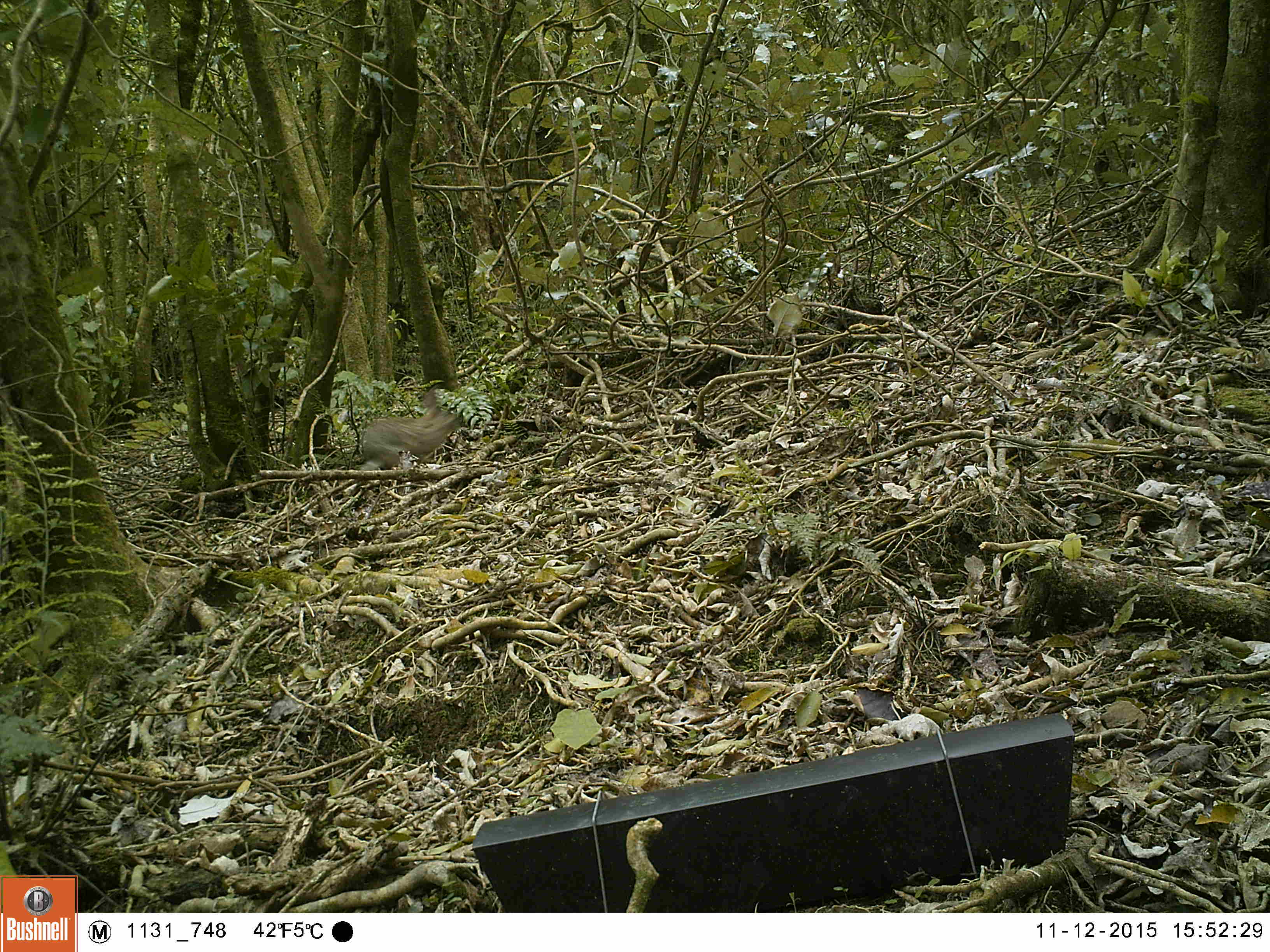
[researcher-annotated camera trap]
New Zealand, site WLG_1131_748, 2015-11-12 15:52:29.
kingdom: Animalia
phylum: Chordata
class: Mammalia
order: Lagomorpha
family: Leporidae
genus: Oryctolagus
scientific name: Oryctolagus cuniculus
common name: european rabbit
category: rabbit